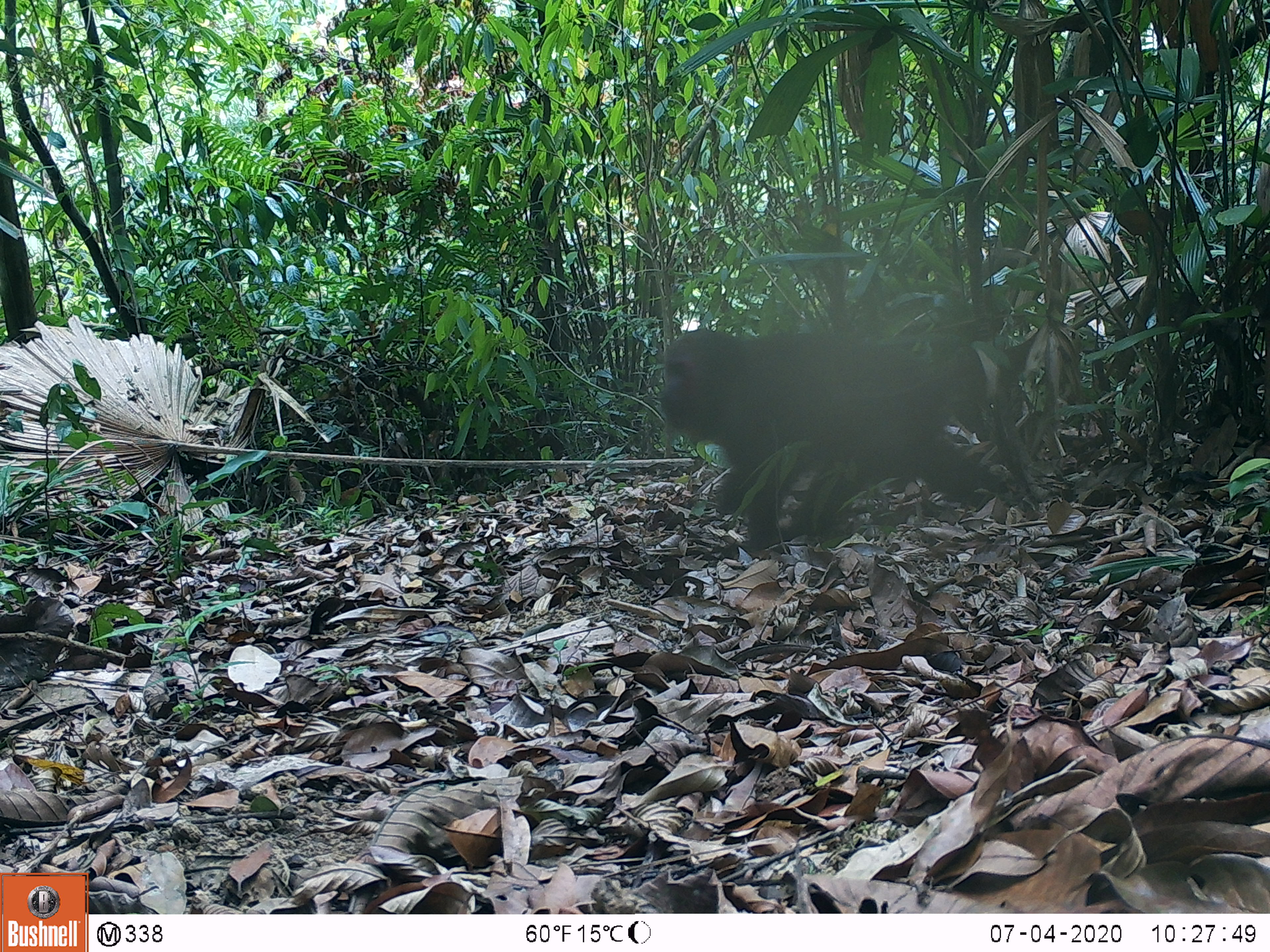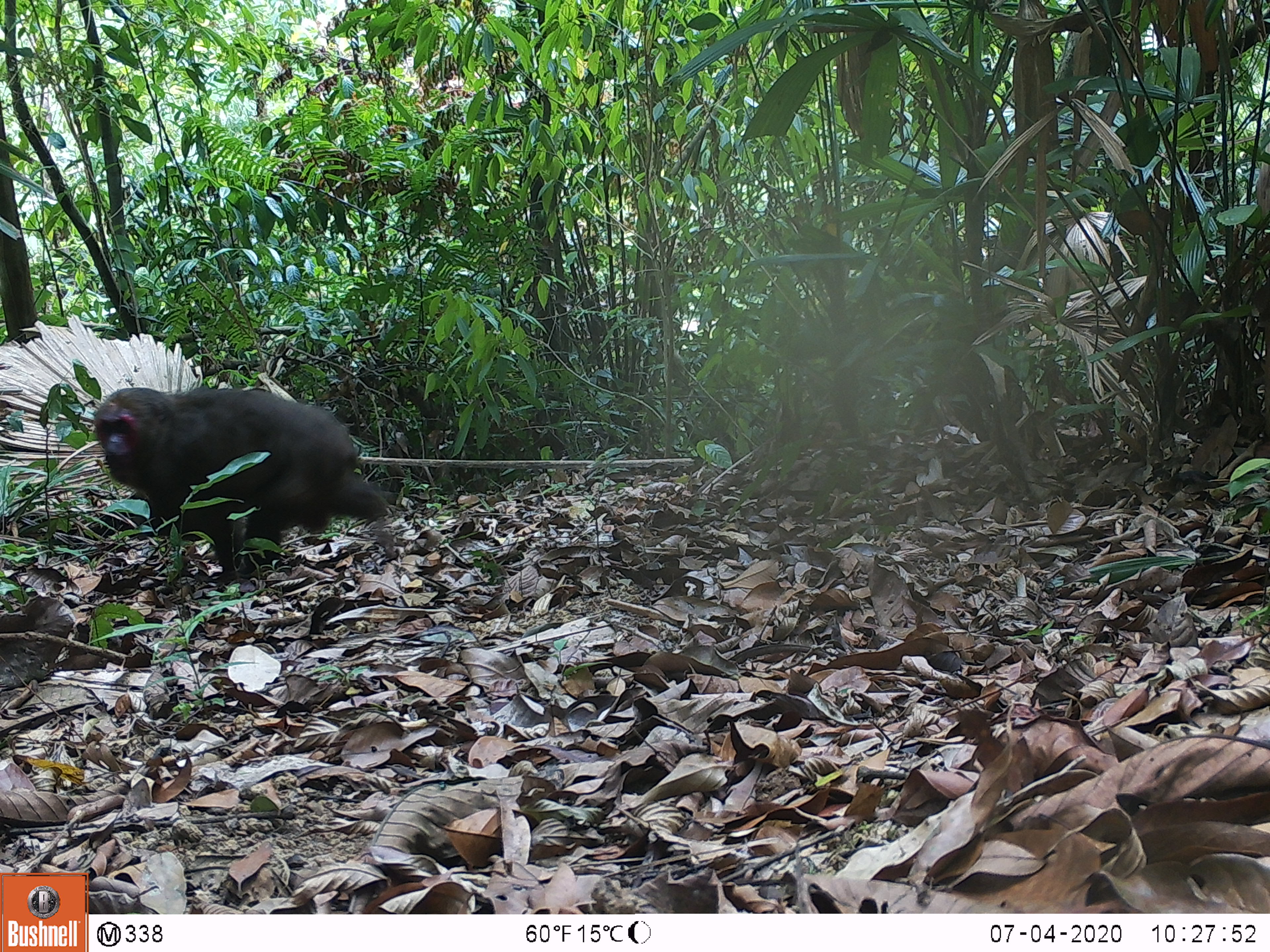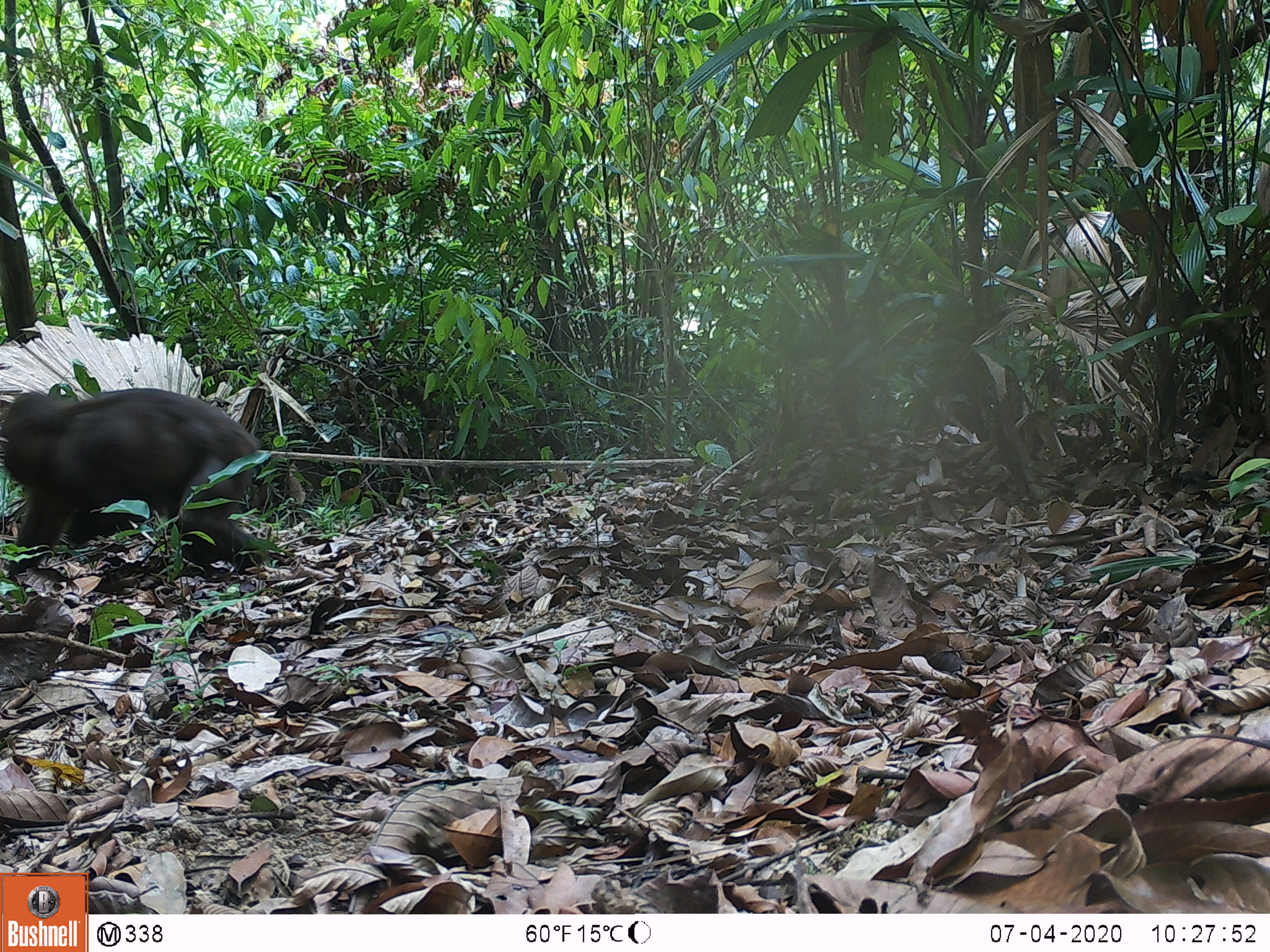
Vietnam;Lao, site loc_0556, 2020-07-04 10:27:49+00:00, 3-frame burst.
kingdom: Animalia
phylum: Chordata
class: Mammalia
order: Primates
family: Cercopithecidae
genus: Macaca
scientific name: Macaca arctoides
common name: stump-tailed macaque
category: stump tailed macaque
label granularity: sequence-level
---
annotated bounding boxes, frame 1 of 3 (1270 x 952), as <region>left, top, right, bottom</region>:
stump tailed macaque: <region>656, 326, 1011, 556</region>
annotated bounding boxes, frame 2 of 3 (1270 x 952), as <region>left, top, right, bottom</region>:
stump tailed macaque: <region>92, 385, 389, 586</region>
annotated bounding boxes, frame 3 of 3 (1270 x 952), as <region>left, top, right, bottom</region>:
stump tailed macaque: <region>0, 388, 267, 584</region>